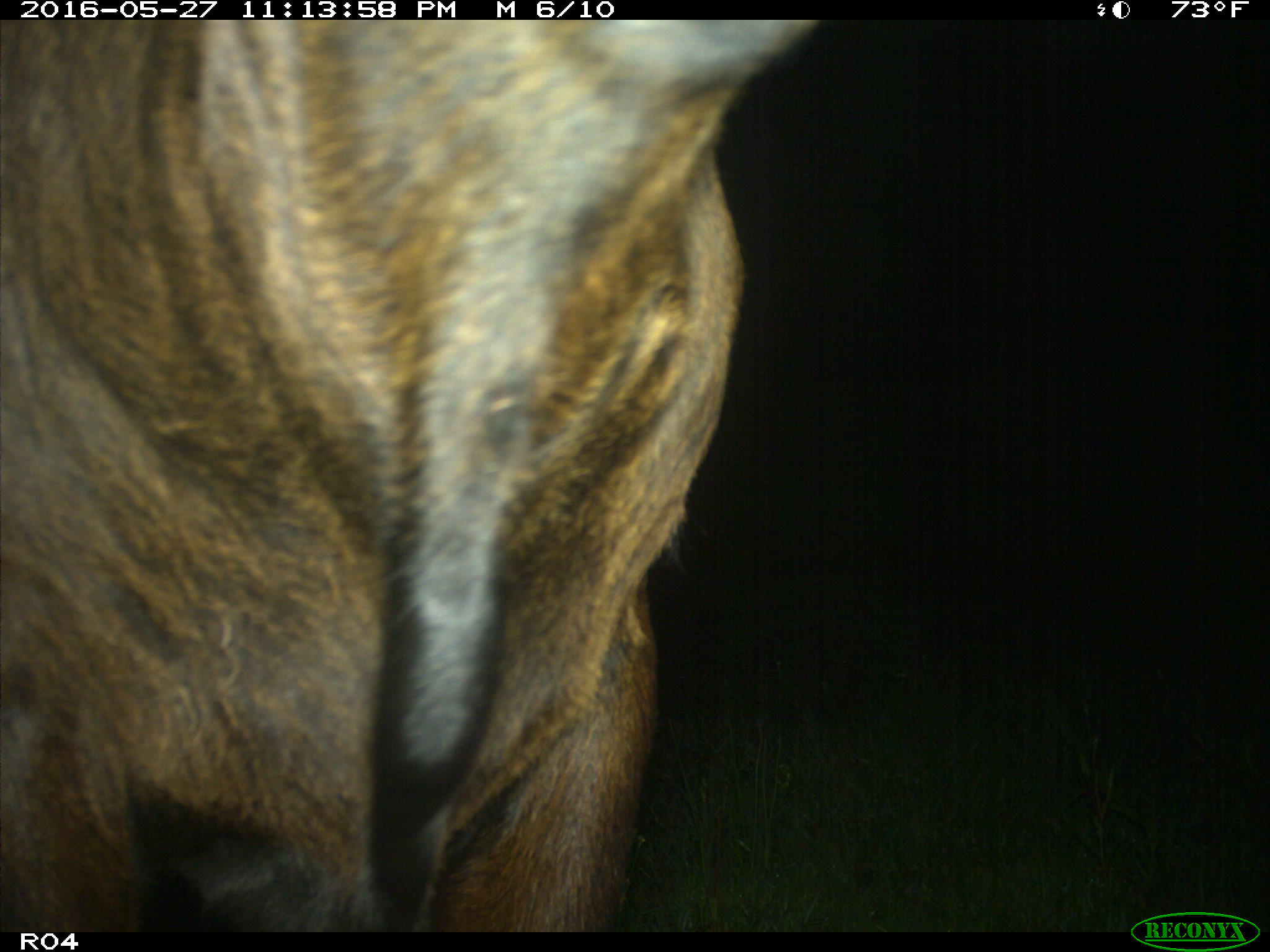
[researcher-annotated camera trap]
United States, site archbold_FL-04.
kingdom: Animalia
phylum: Chordata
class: Mammalia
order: Artiodactyla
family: Bovidae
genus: Bos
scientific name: Bos taurus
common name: domestic cow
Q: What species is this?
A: Bos taurus (domestic cow).